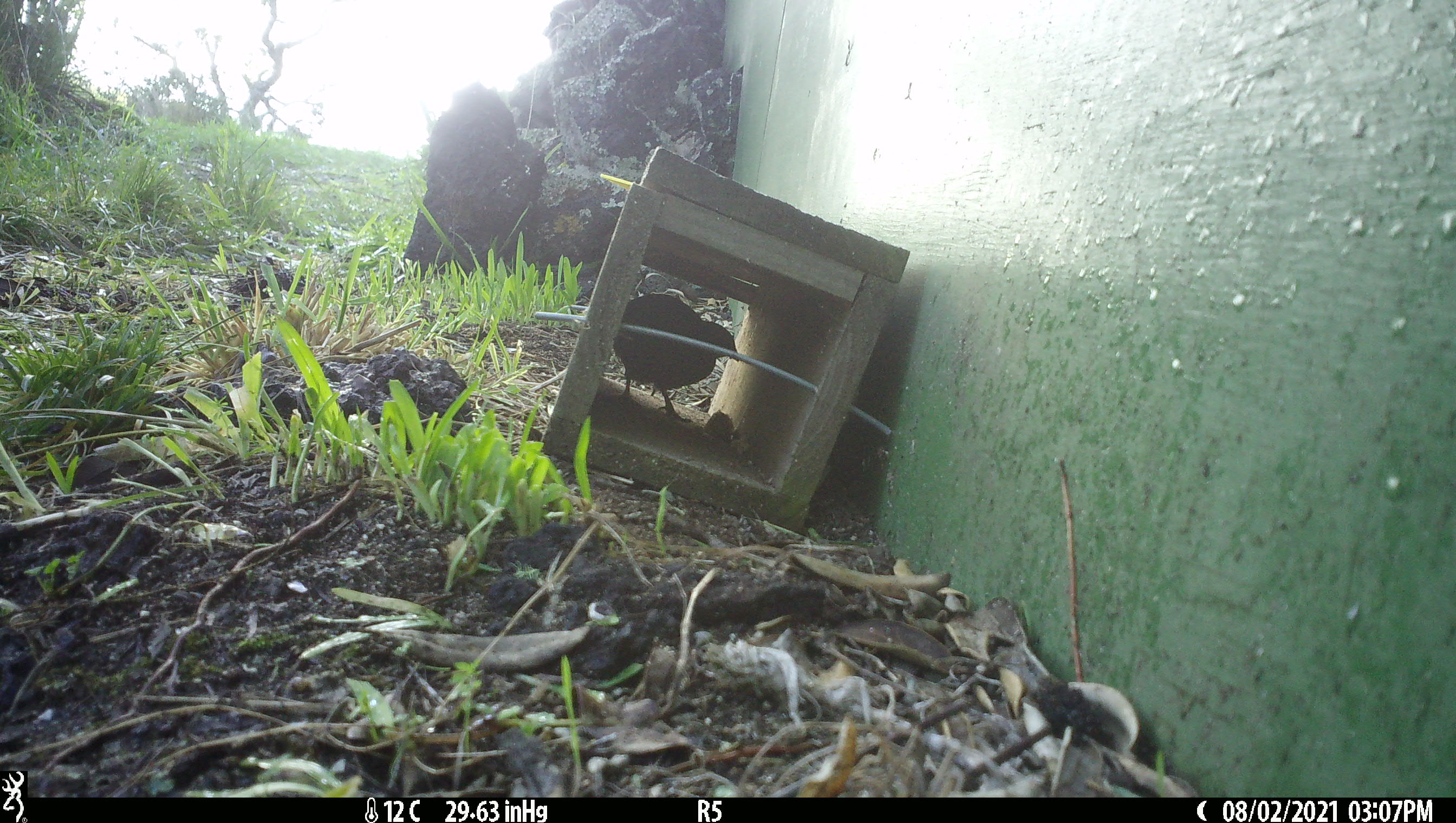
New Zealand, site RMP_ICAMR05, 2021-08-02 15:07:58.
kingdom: Animalia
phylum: Chordata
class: Aves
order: Galliformes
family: Phasianidae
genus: Synoicus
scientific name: Synoicus ypsilophorus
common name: brown quail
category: quail brown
Quail brown (brown quail) (Synoicus ypsilophorus).